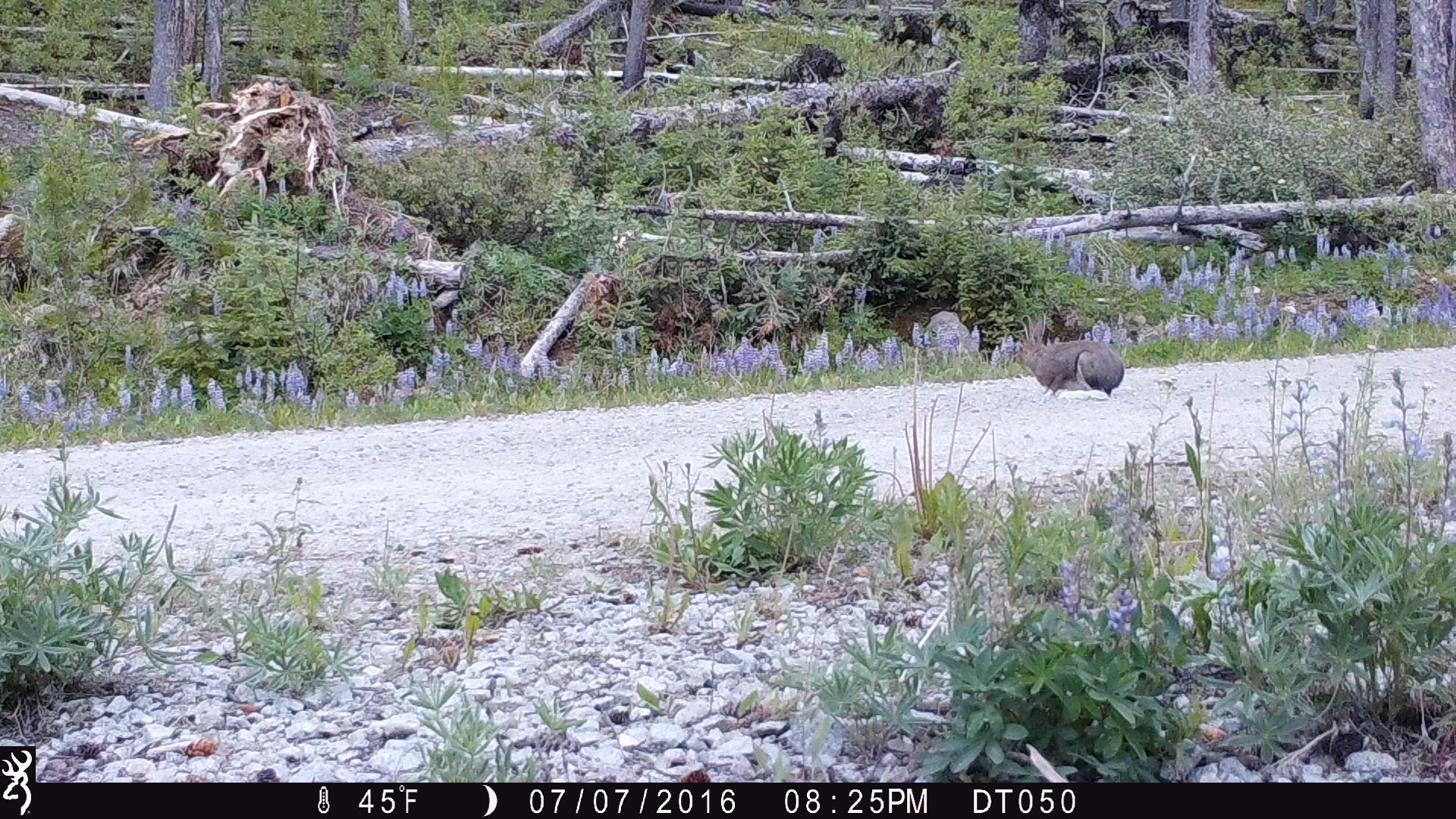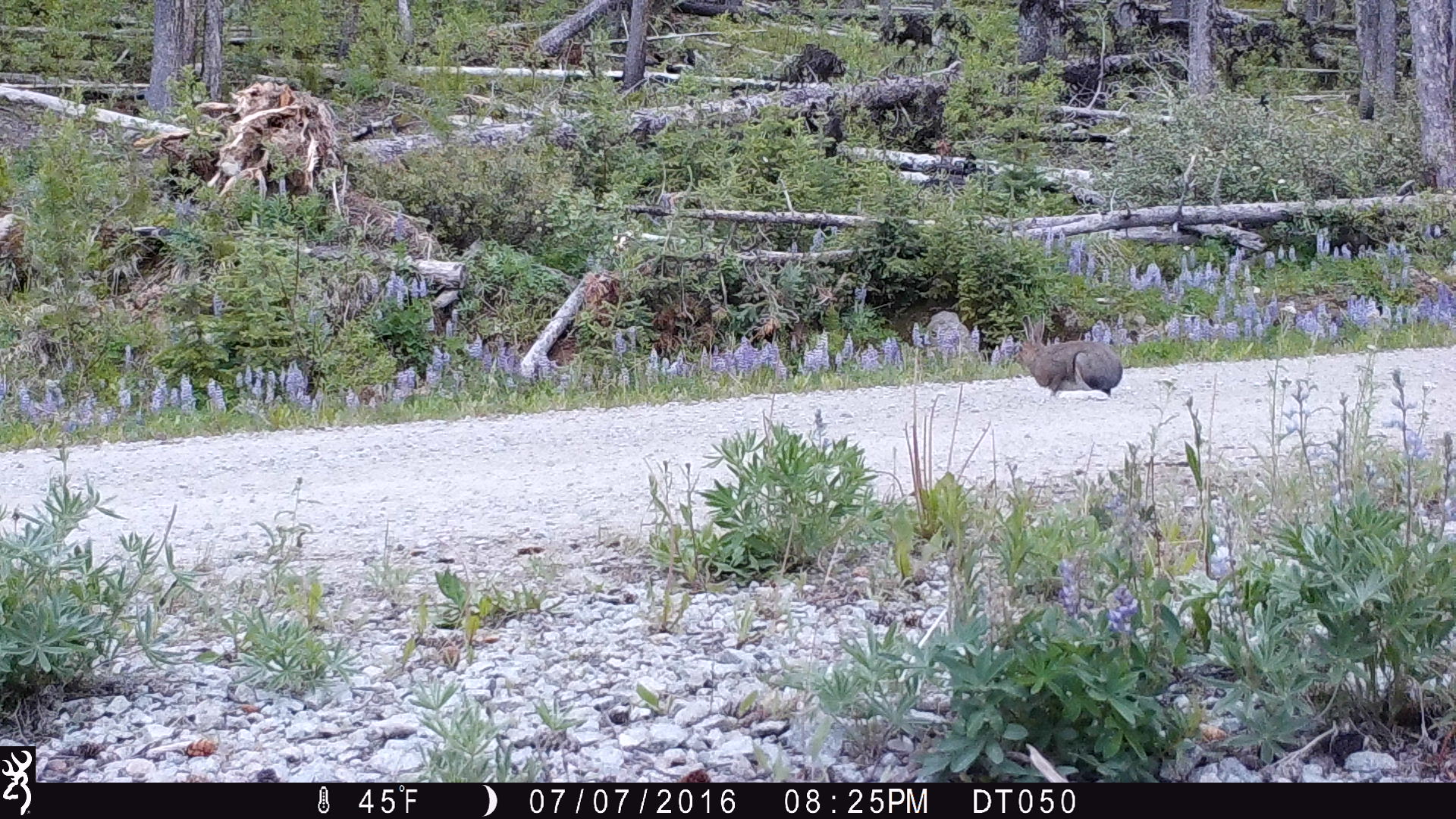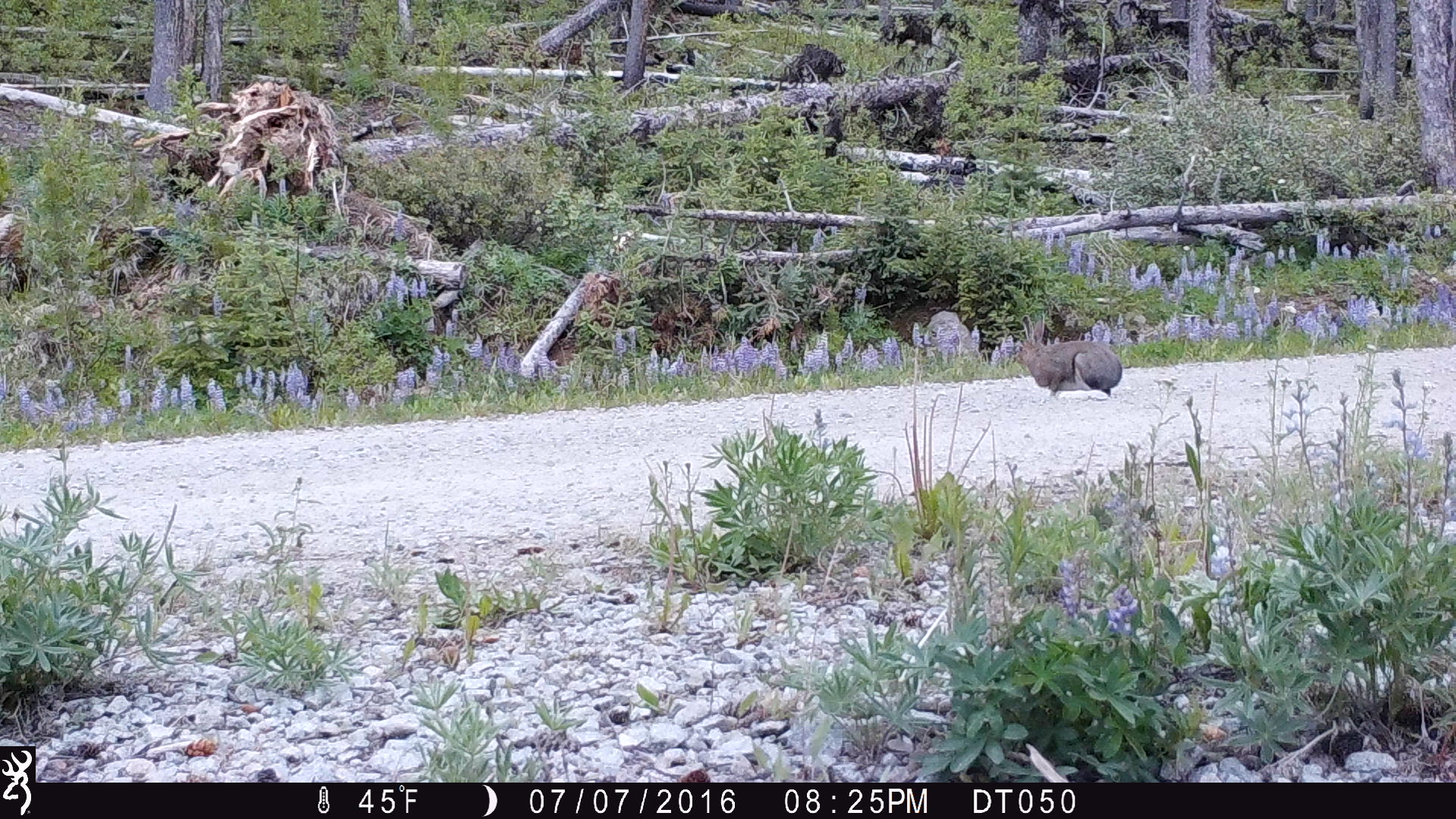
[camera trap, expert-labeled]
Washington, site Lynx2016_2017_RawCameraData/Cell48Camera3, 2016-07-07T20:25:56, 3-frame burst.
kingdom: Animalia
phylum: Chordata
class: Mammalia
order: Lagomorpha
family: Leporidae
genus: Lepus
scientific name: Lepus americanus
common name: snowshoe hare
Lepus americanus (snowshoe hare). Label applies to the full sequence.